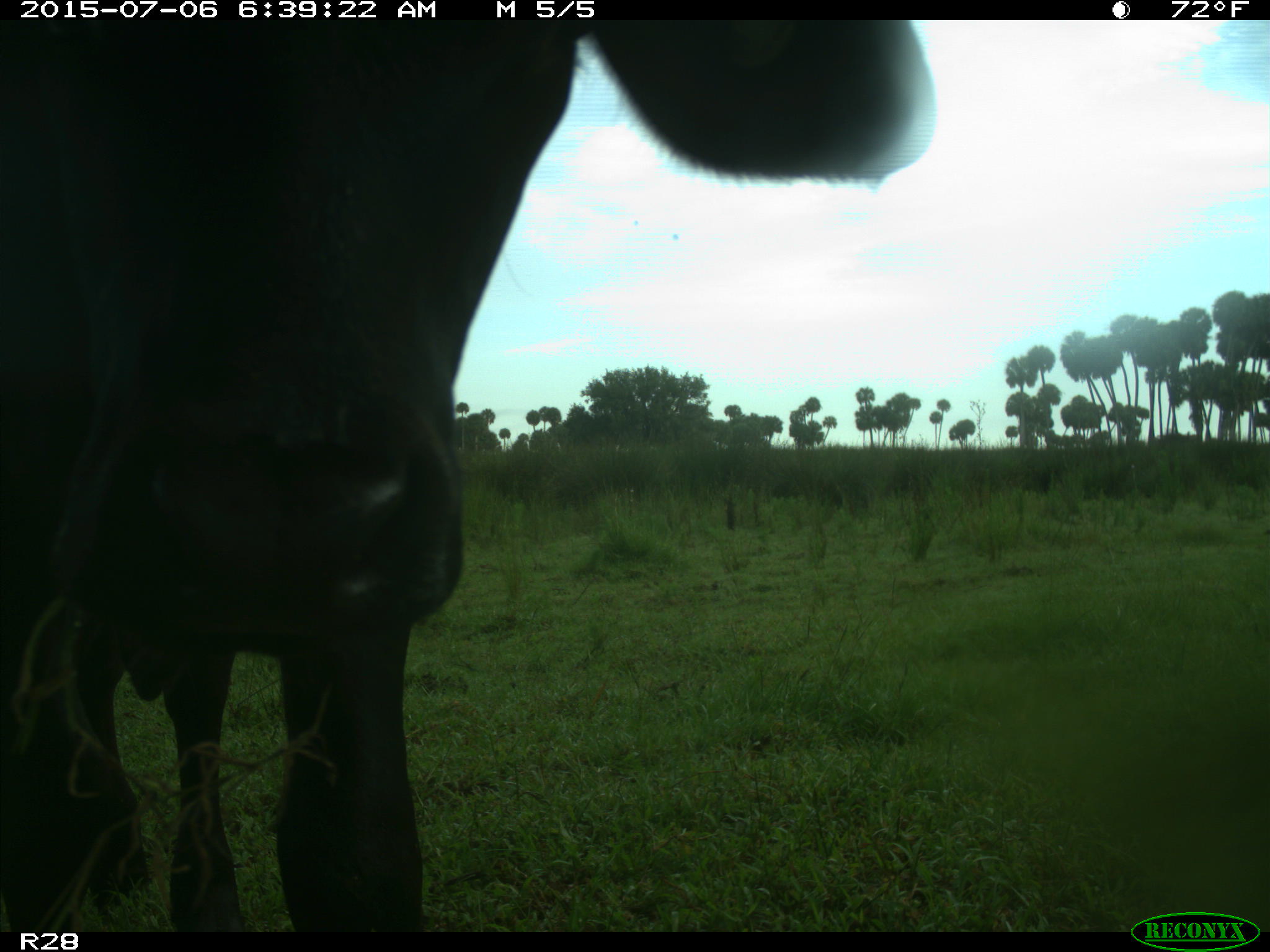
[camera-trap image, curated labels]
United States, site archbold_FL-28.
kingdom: Animalia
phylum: Chordata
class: Mammalia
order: Artiodactyla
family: Bovidae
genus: Bos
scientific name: Bos taurus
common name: domestic cow